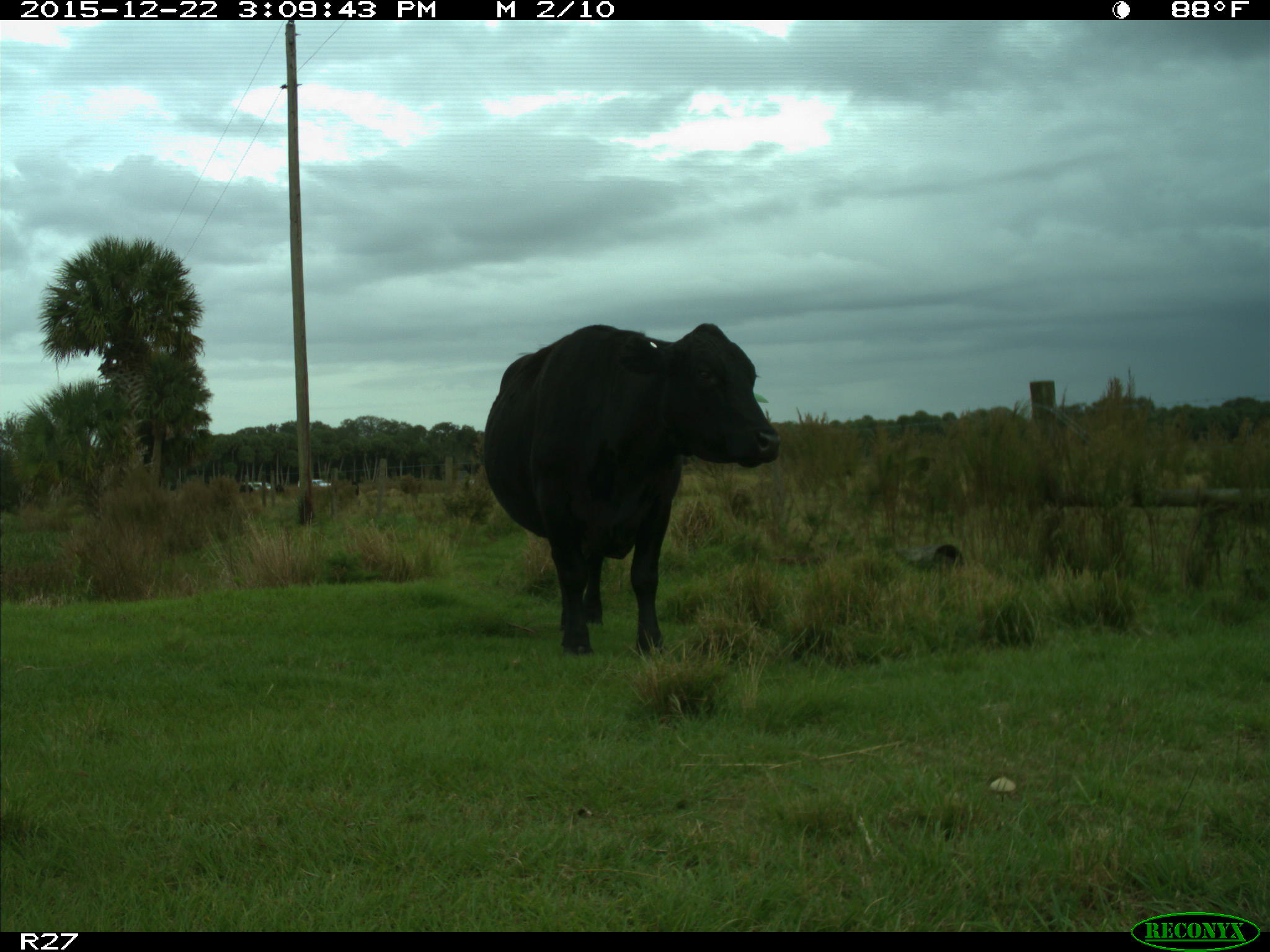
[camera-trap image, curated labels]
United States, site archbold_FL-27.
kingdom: Animalia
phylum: Chordata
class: Mammalia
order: Artiodactyla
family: Bovidae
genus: Bos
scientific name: Bos taurus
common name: domestic cow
Bos taurus (domestic cow).